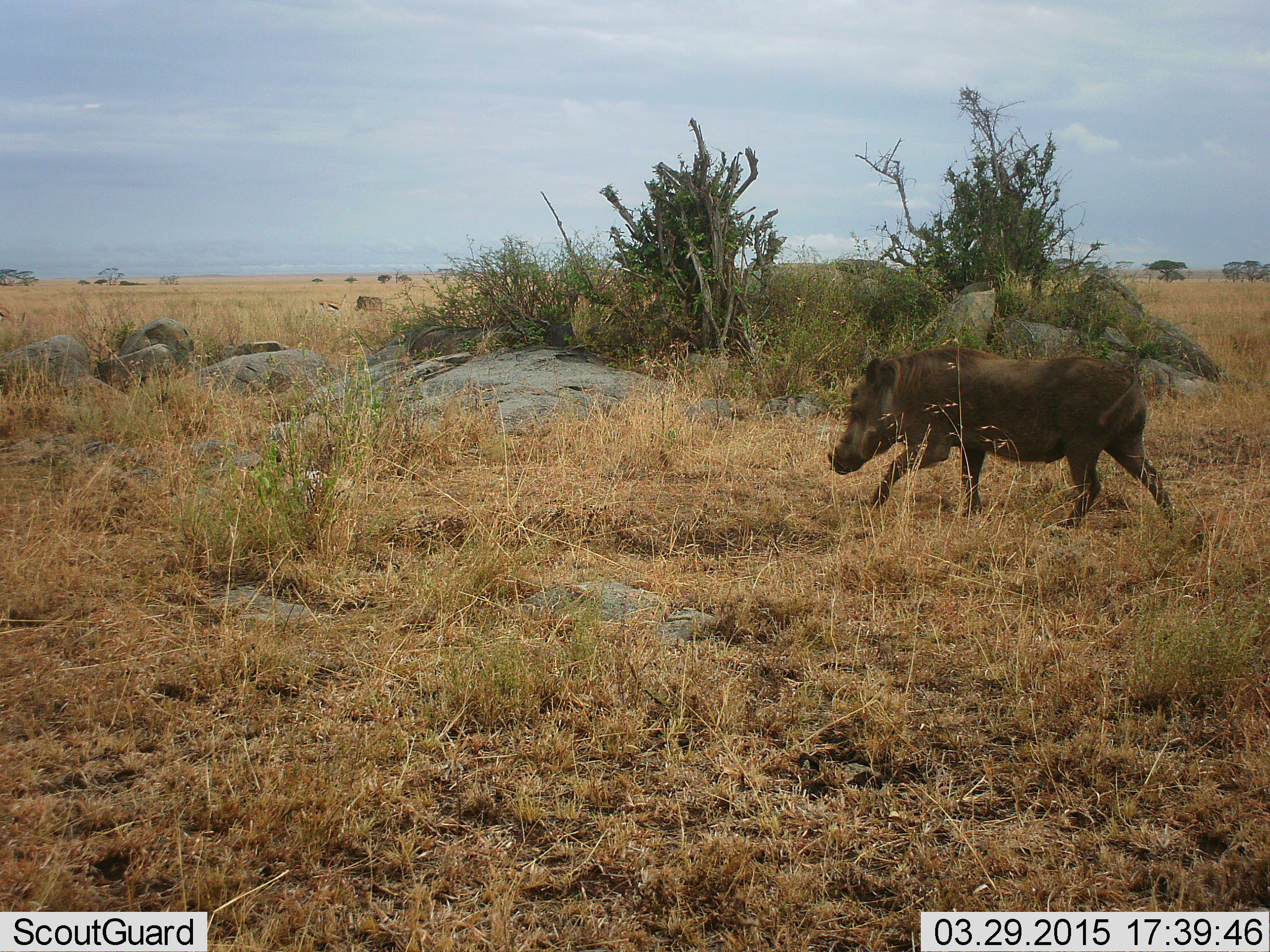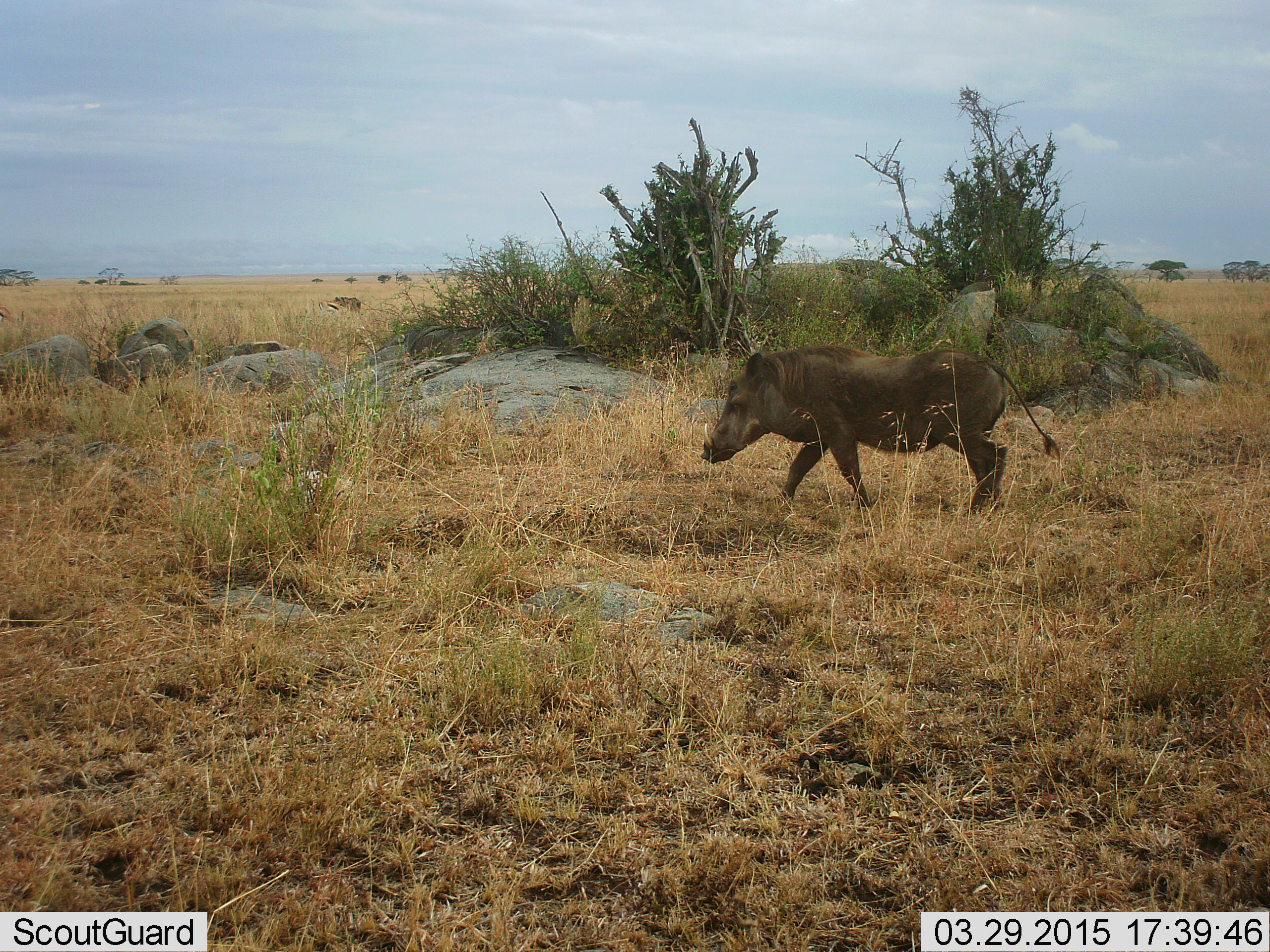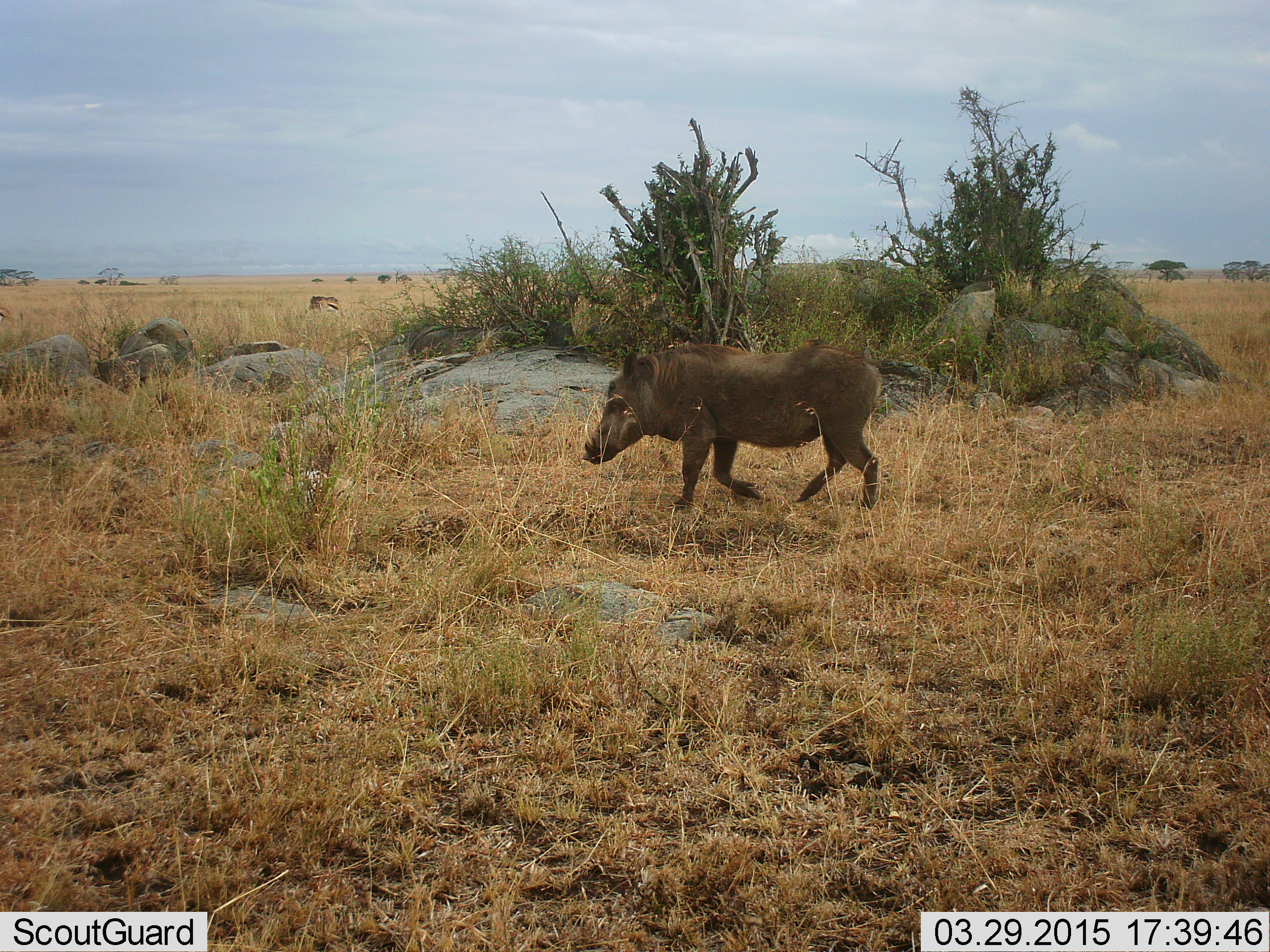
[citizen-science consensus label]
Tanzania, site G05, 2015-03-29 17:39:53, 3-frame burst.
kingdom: Animalia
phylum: Chordata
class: Mammalia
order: Artiodactyla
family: Suidae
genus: Phacochoerus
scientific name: Phacochoerus africanus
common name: warthog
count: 2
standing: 0%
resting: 0%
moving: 100%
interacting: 0%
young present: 0%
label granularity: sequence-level